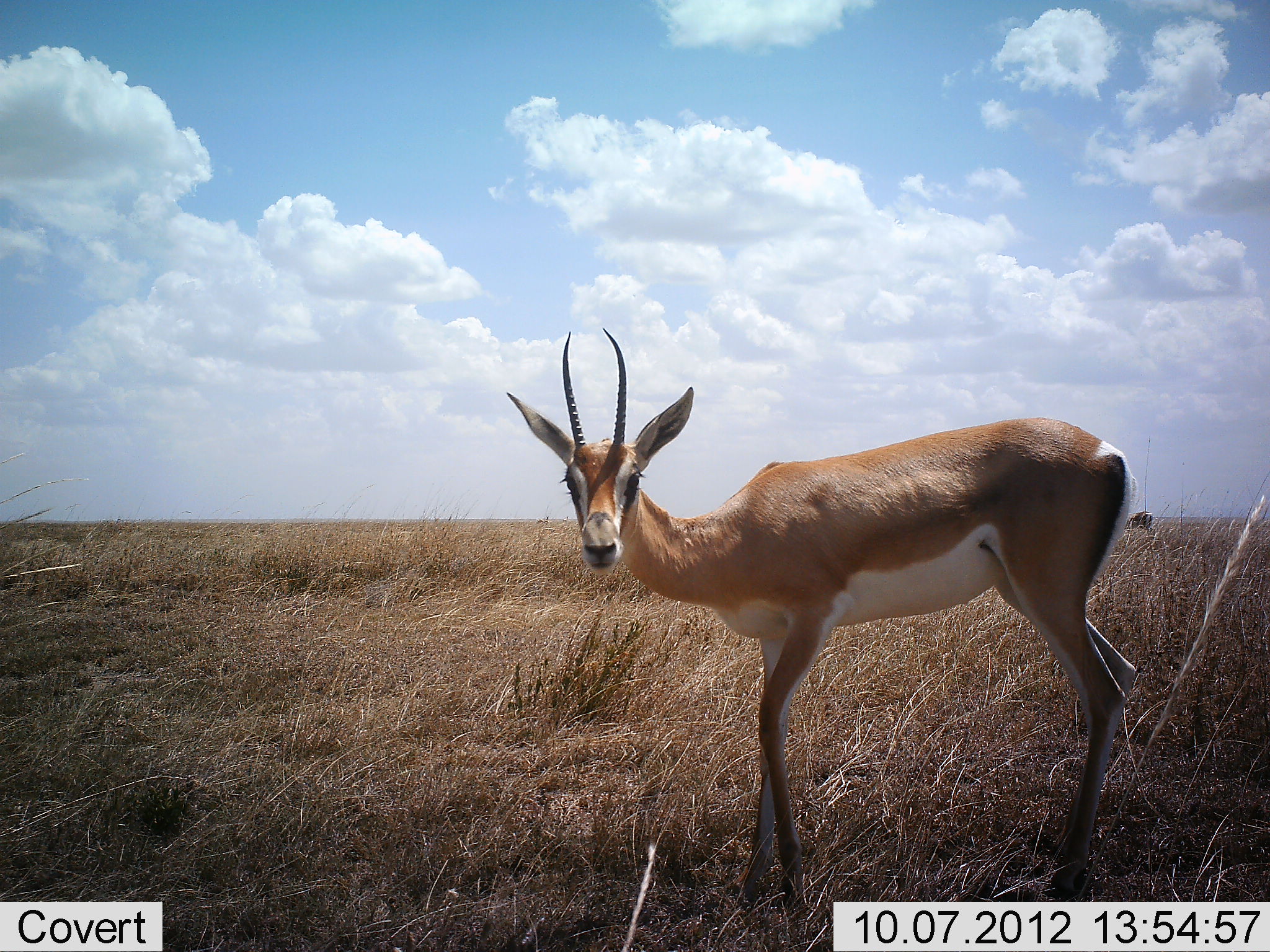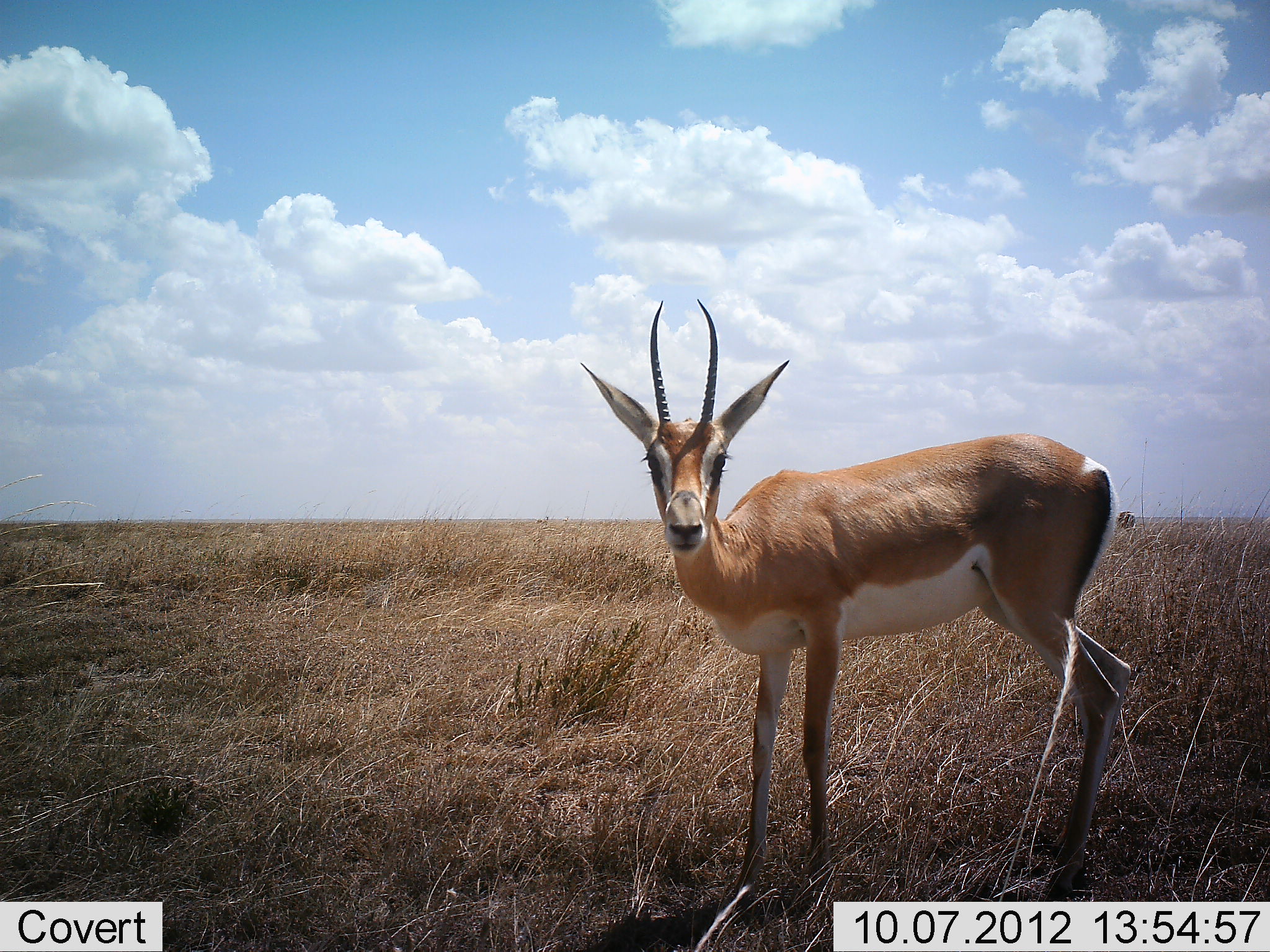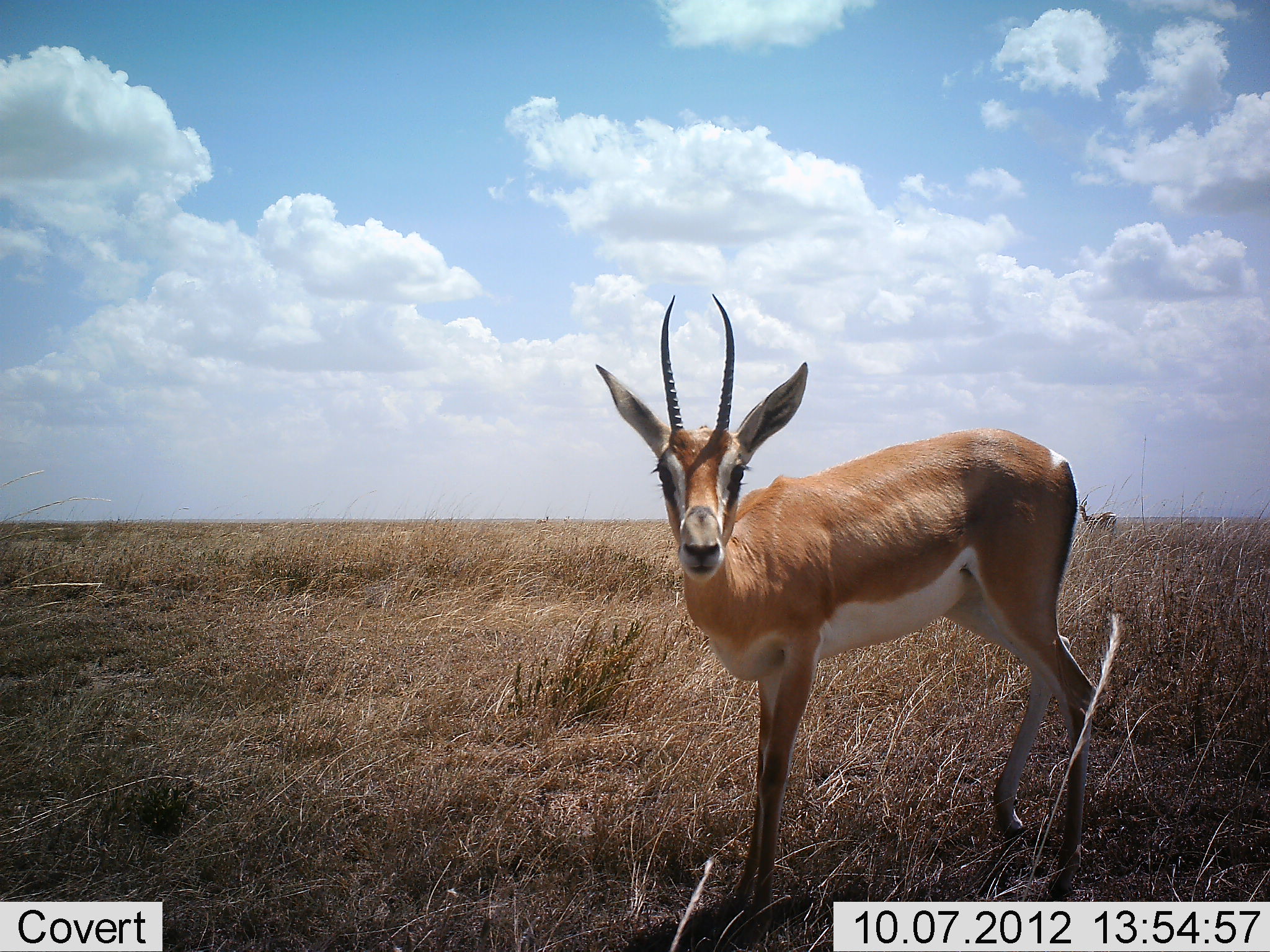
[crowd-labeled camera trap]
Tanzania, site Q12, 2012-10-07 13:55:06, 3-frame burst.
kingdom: Animalia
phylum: Chordata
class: Mammalia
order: Artiodactyla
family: Bovidae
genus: Nanger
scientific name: Nanger granti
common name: grant's gazelle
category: gazellegrants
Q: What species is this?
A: Gazellegrants (grant's gazelle) (Nanger granti).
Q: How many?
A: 1.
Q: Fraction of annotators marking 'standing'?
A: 82%.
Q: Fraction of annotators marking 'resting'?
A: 0%.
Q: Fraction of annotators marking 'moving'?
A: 9%.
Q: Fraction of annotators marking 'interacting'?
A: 9%.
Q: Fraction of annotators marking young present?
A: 9%.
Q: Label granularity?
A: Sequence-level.